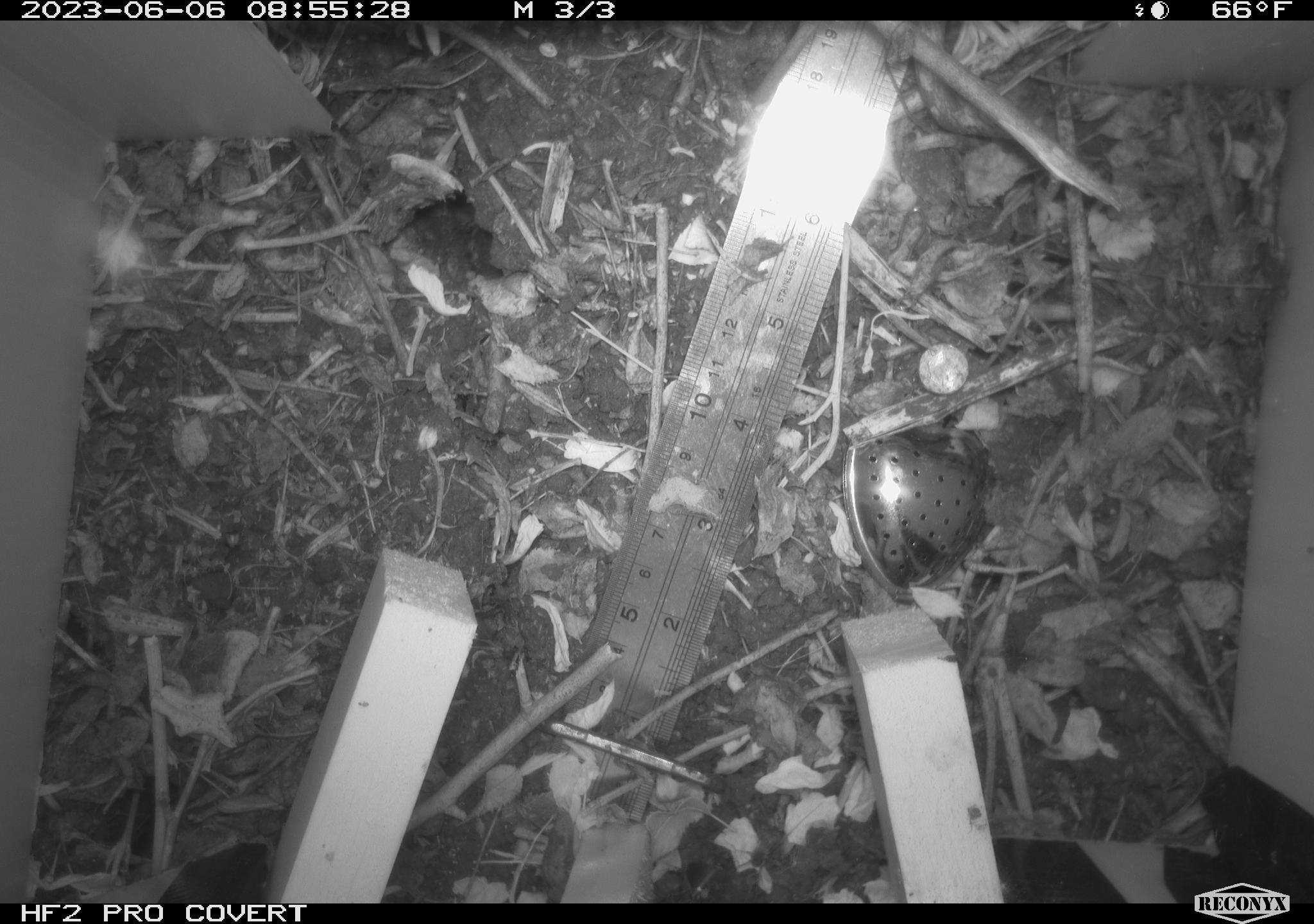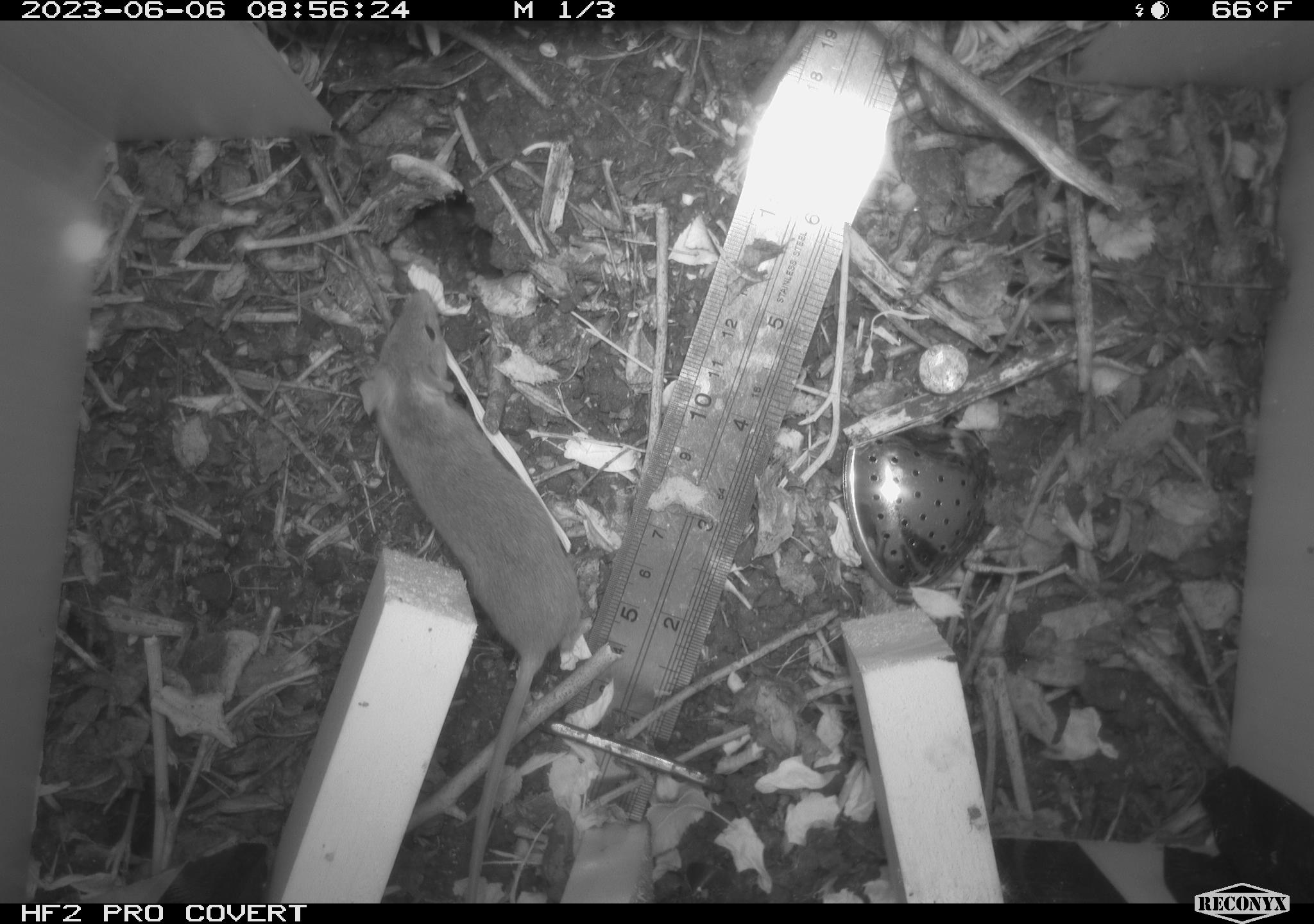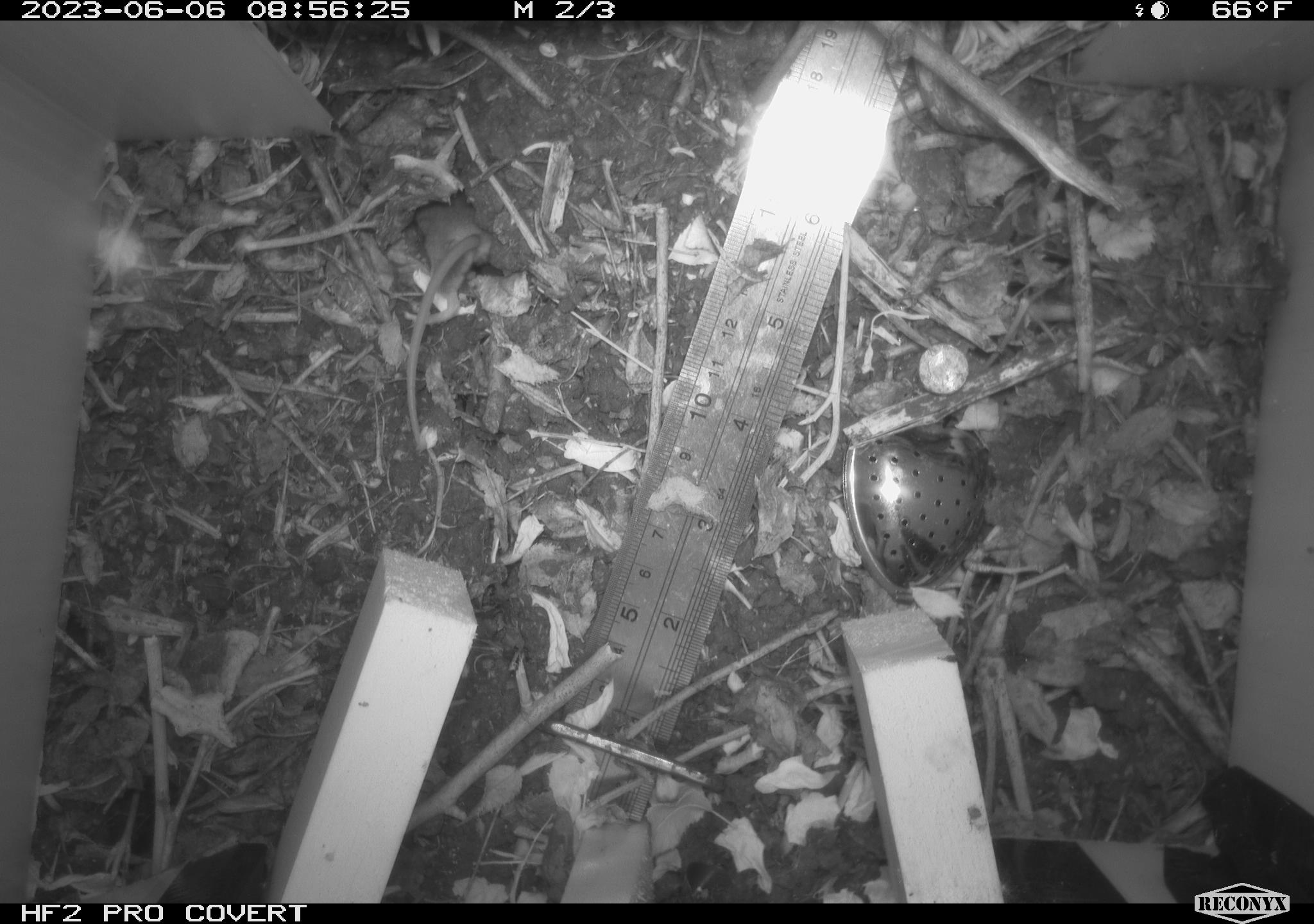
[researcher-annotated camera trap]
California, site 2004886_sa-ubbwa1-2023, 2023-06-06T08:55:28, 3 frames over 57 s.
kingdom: Animalia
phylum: Chordata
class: Mammalia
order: Rodentia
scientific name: Rodentia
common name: rodent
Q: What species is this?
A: Rodent (Rodentia).